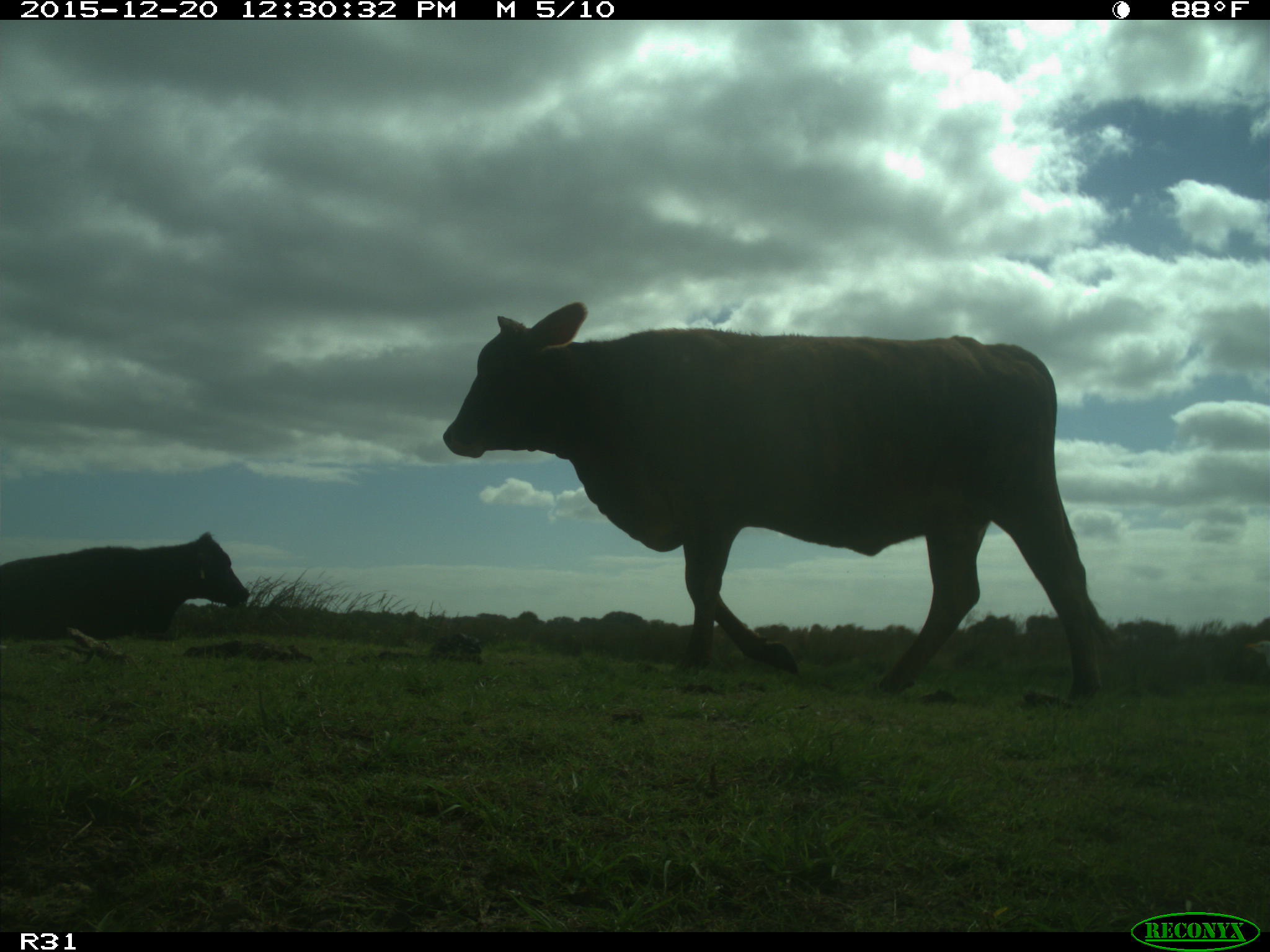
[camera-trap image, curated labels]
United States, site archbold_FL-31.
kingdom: Animalia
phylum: Chordata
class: Mammalia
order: Artiodactyla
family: Bovidae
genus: Bos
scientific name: Bos taurus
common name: domestic cow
Bos taurus (domestic cow).